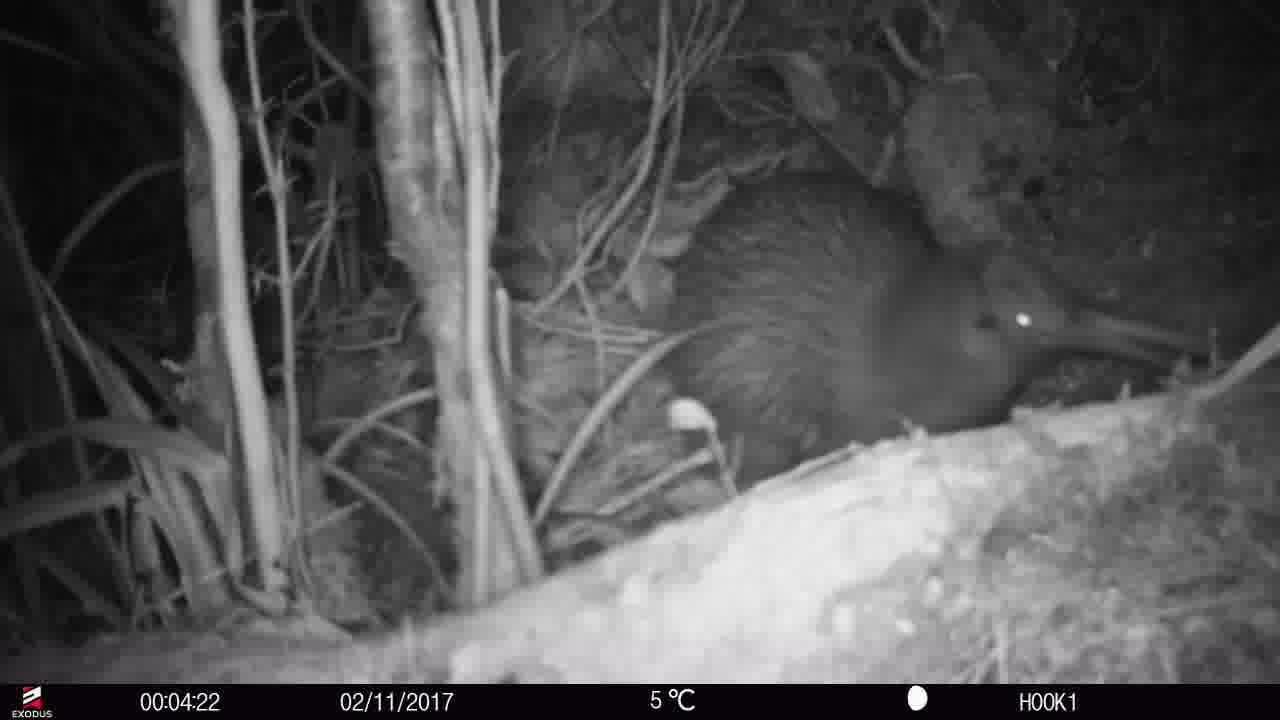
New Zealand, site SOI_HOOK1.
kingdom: Animalia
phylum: Chordata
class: Aves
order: Apterygiformes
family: Apterygidae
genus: Apteryx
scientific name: Apteryx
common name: kiwi